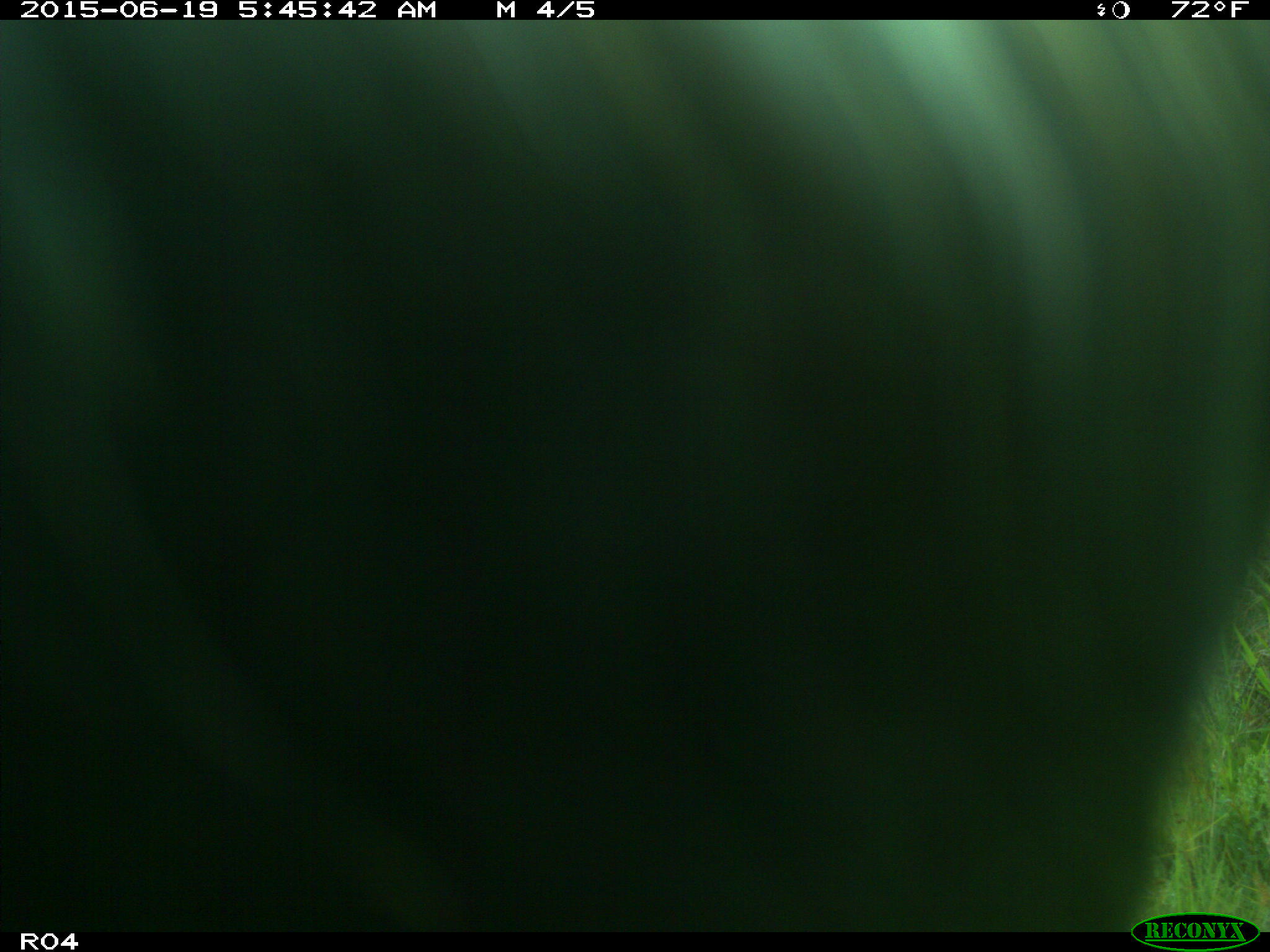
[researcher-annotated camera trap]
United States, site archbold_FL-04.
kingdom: Animalia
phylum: Chordata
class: Mammalia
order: Artiodactyla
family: Bovidae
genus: Bos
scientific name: Bos taurus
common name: domestic cow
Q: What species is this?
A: Bos taurus (domestic cow).